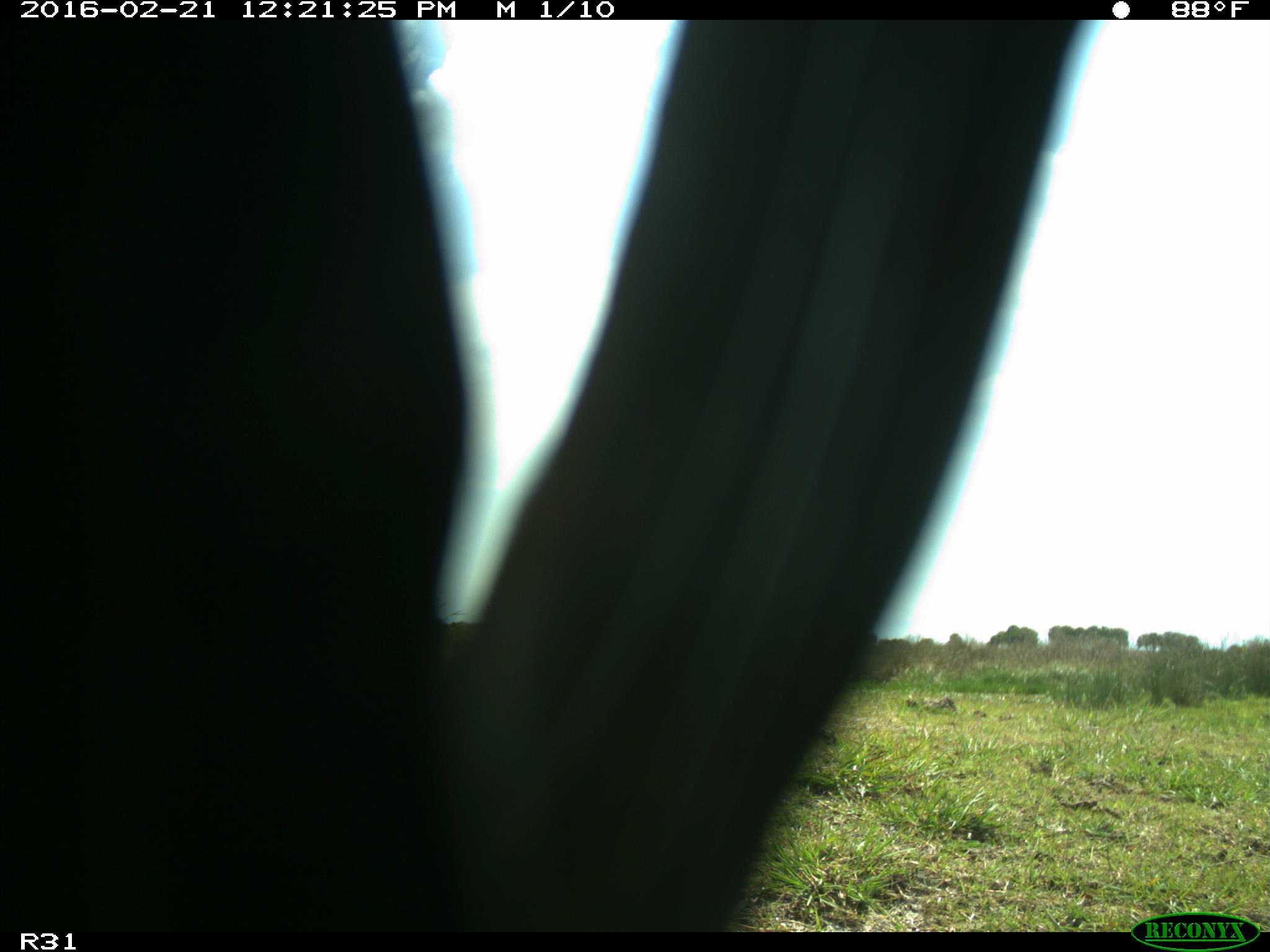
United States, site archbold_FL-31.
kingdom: Animalia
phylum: Chordata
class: Aves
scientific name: Aves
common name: birds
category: unidentified bird